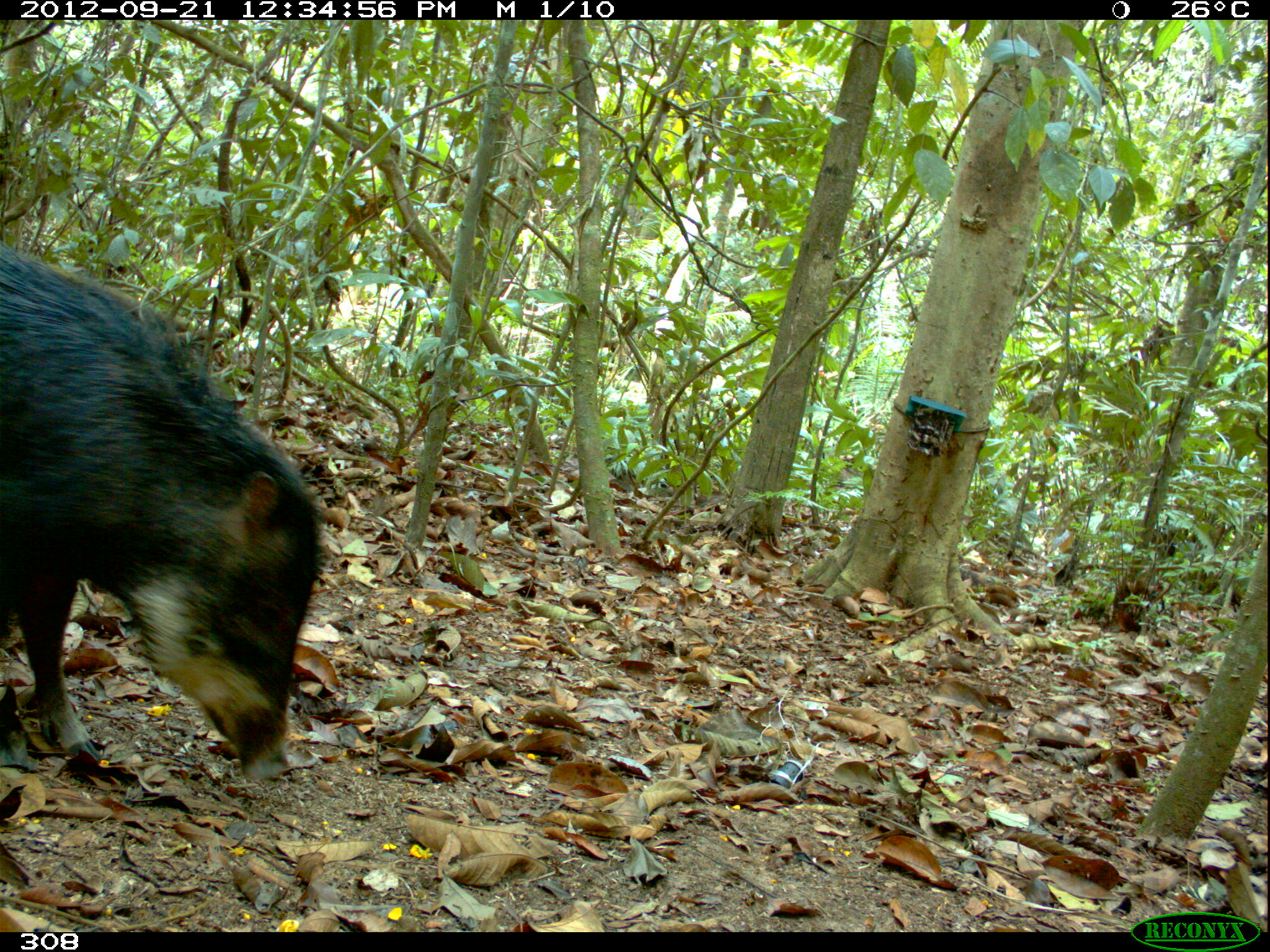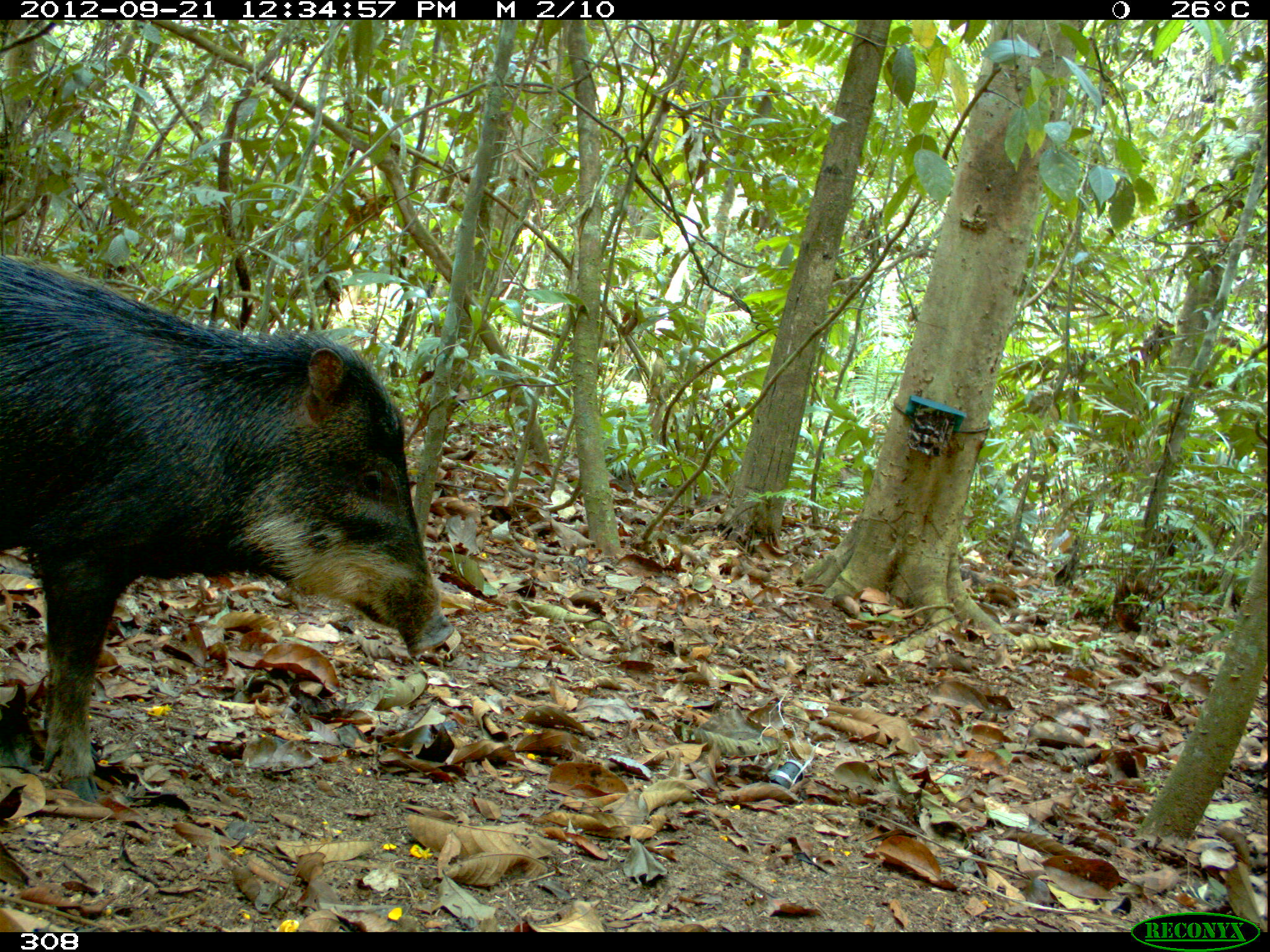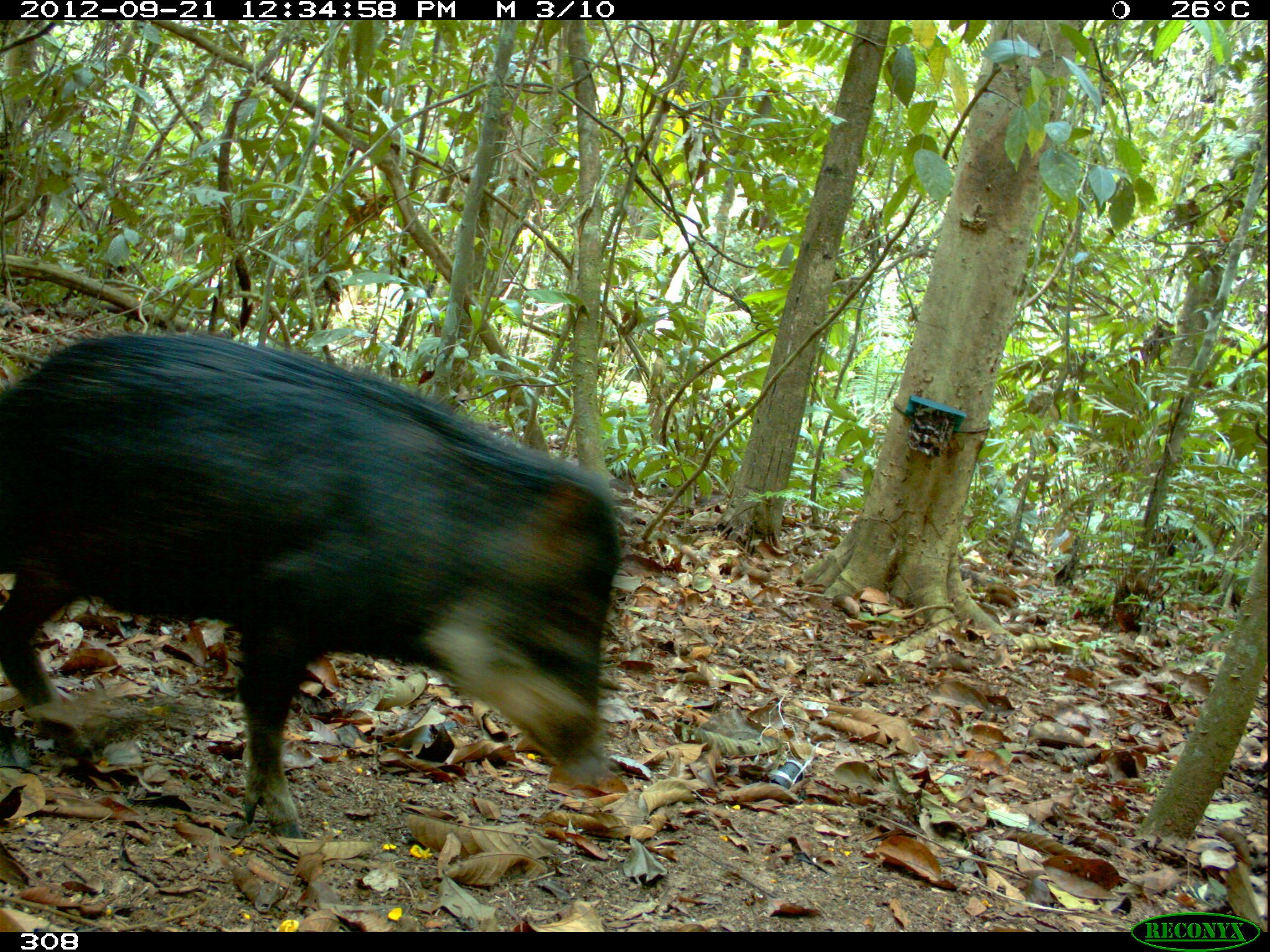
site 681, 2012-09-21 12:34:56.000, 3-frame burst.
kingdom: Animalia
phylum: Chordata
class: Mammalia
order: Artiodactyla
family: Tayassuidae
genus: Tayassu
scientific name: Tayassu pecari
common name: white-lipped peccary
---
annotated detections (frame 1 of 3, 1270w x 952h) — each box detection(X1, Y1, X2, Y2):
tayassu pecari: detection(1, 242, 321, 784)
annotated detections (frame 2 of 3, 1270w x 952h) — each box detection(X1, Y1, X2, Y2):
tayassu pecari: detection(0, 253, 455, 801)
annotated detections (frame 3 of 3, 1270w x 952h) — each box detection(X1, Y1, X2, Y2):
tayassu pecari: detection(0, 331, 623, 840)